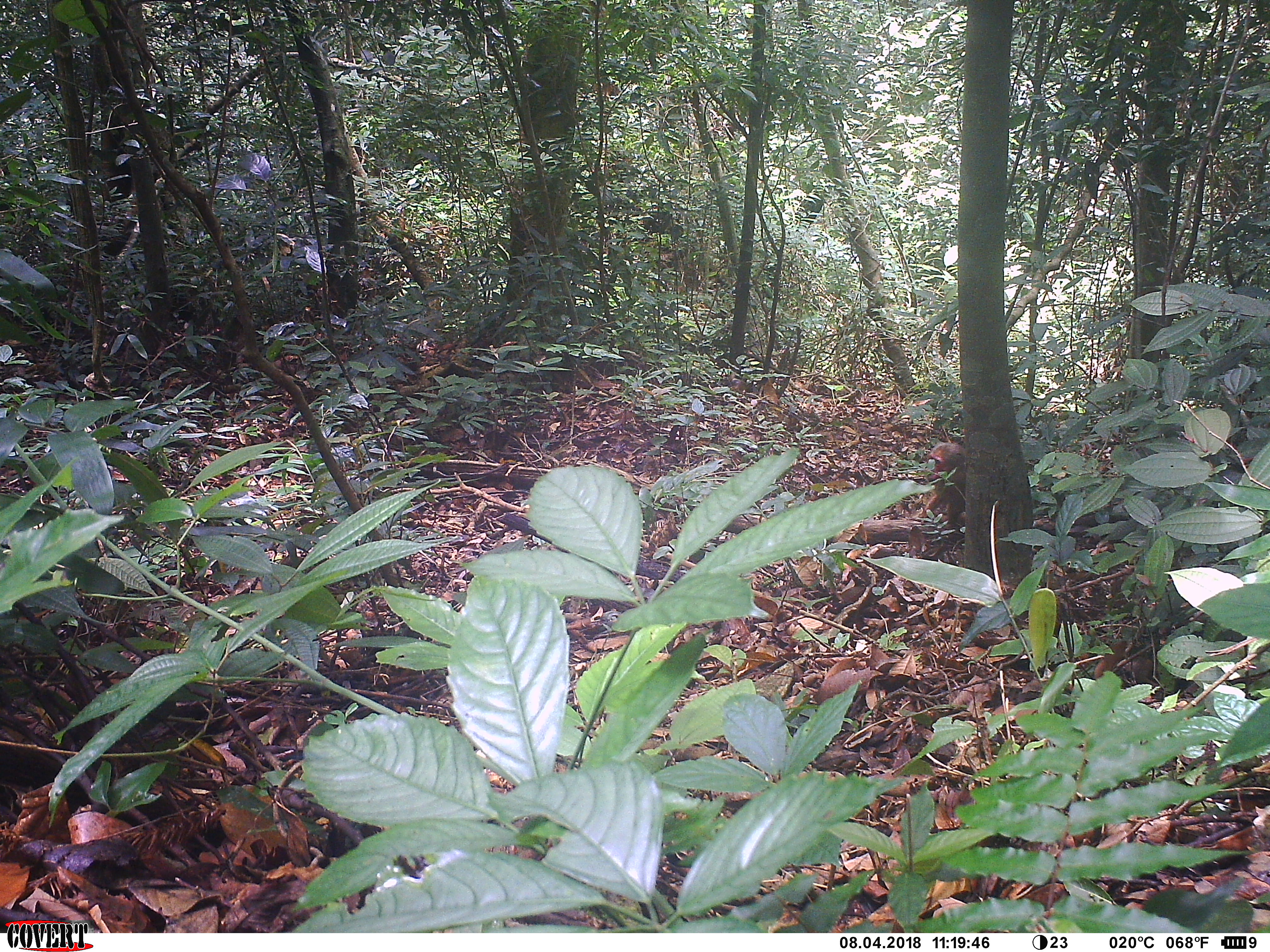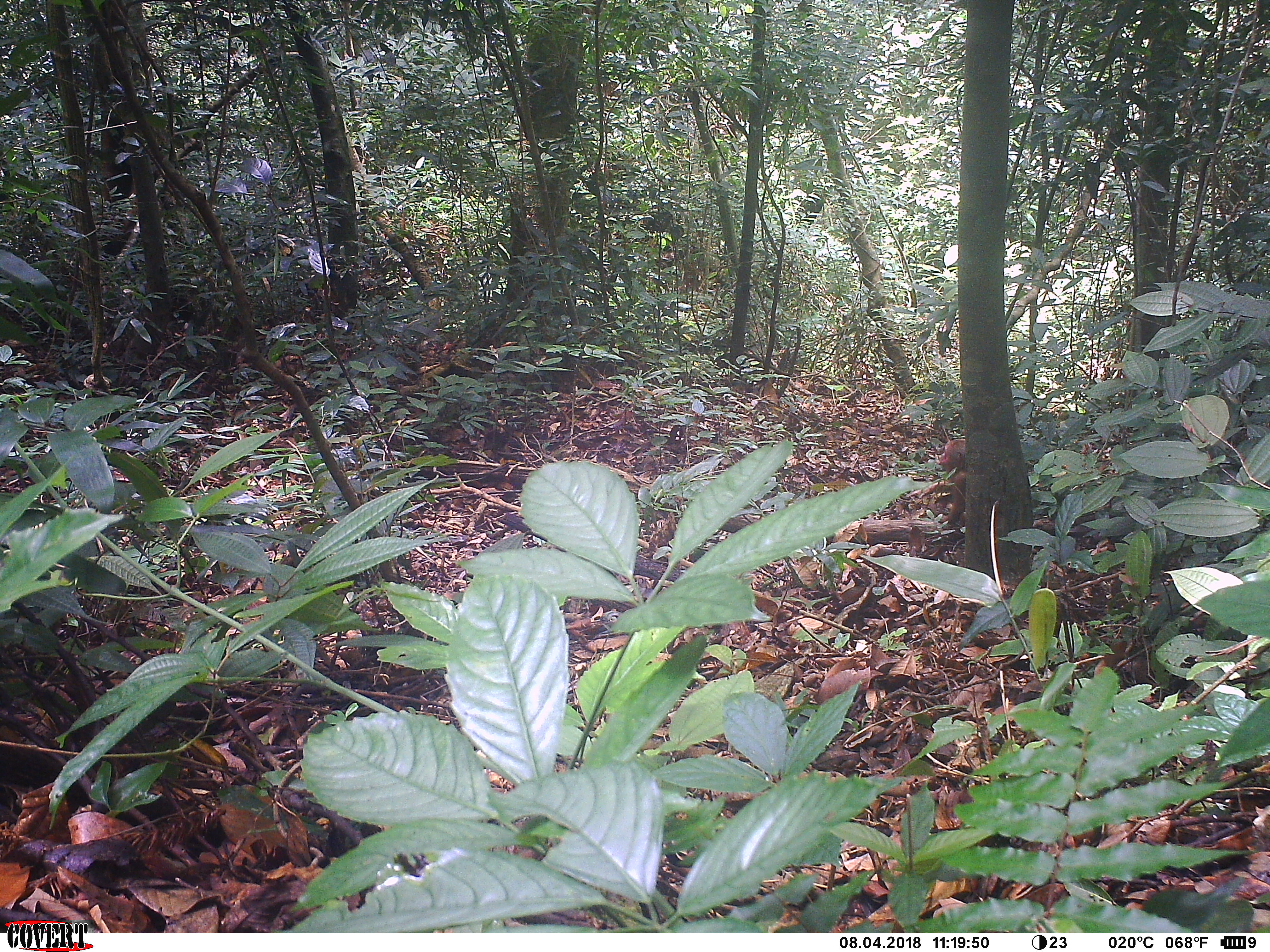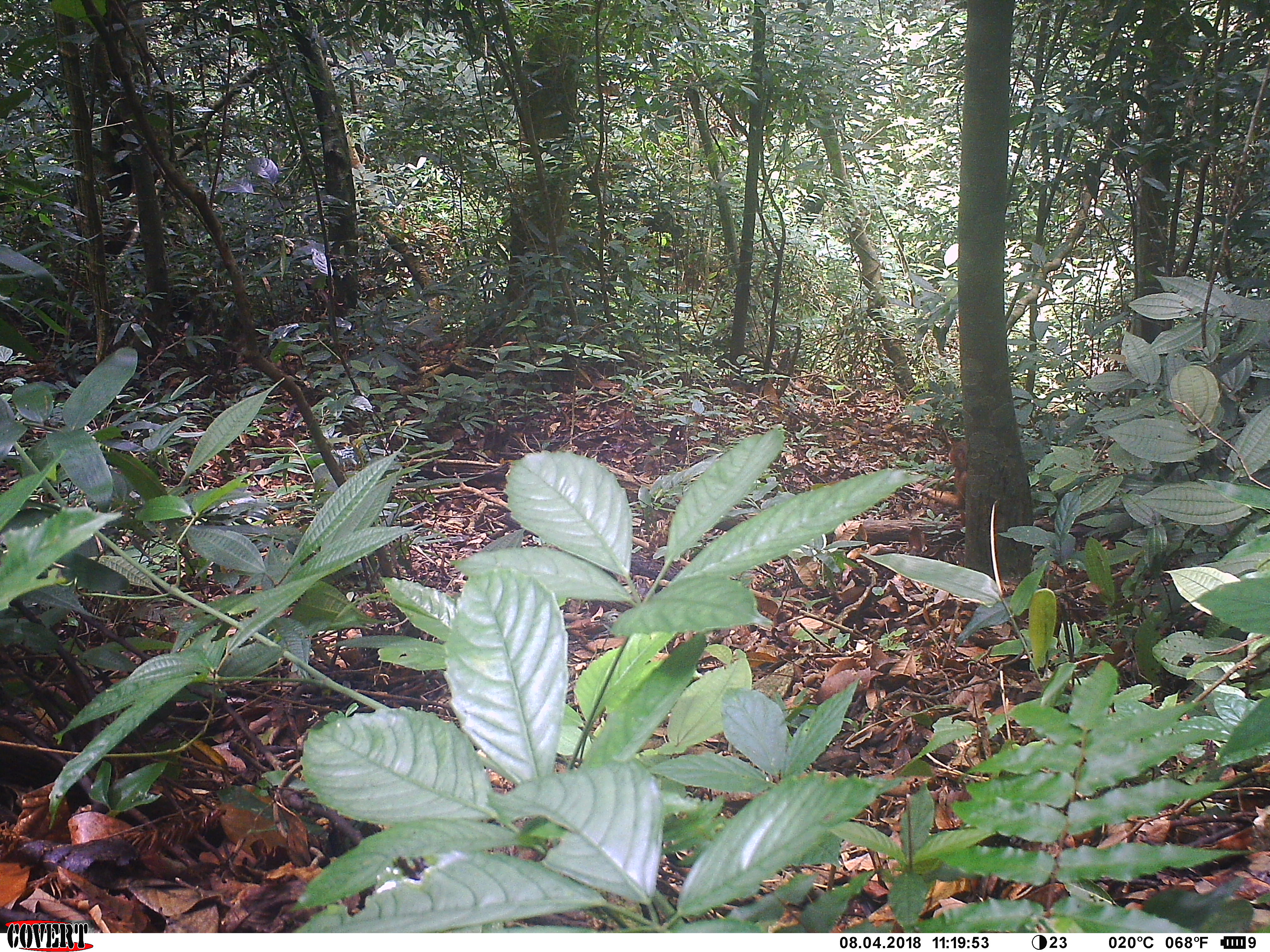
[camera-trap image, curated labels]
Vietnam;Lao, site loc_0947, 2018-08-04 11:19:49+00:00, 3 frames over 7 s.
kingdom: Animalia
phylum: Chordata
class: Mammalia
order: Primates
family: Cercopithecidae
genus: Macaca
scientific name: Macaca arctoides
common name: stump-tailed macaque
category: stump tailed macaque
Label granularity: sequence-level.